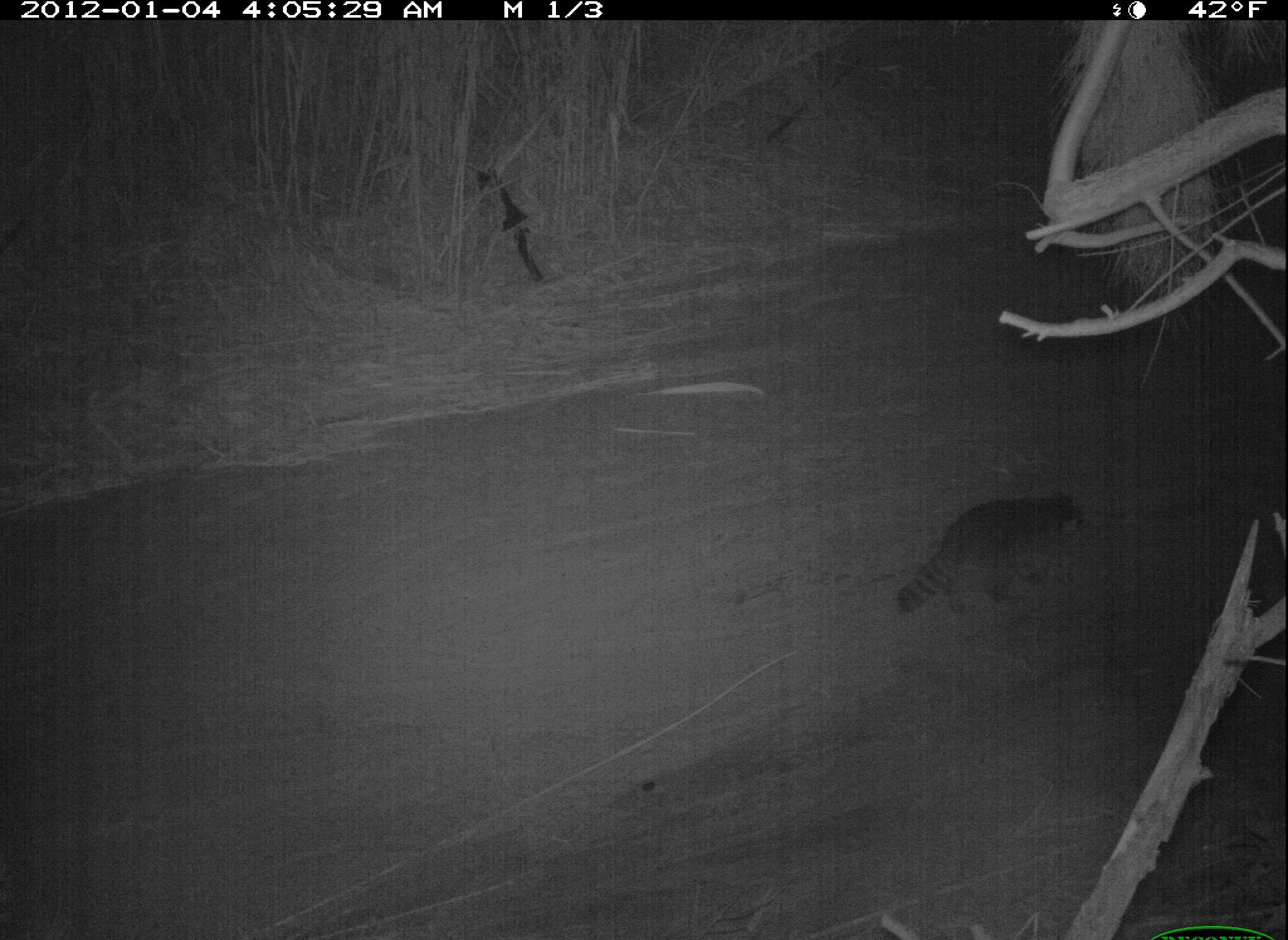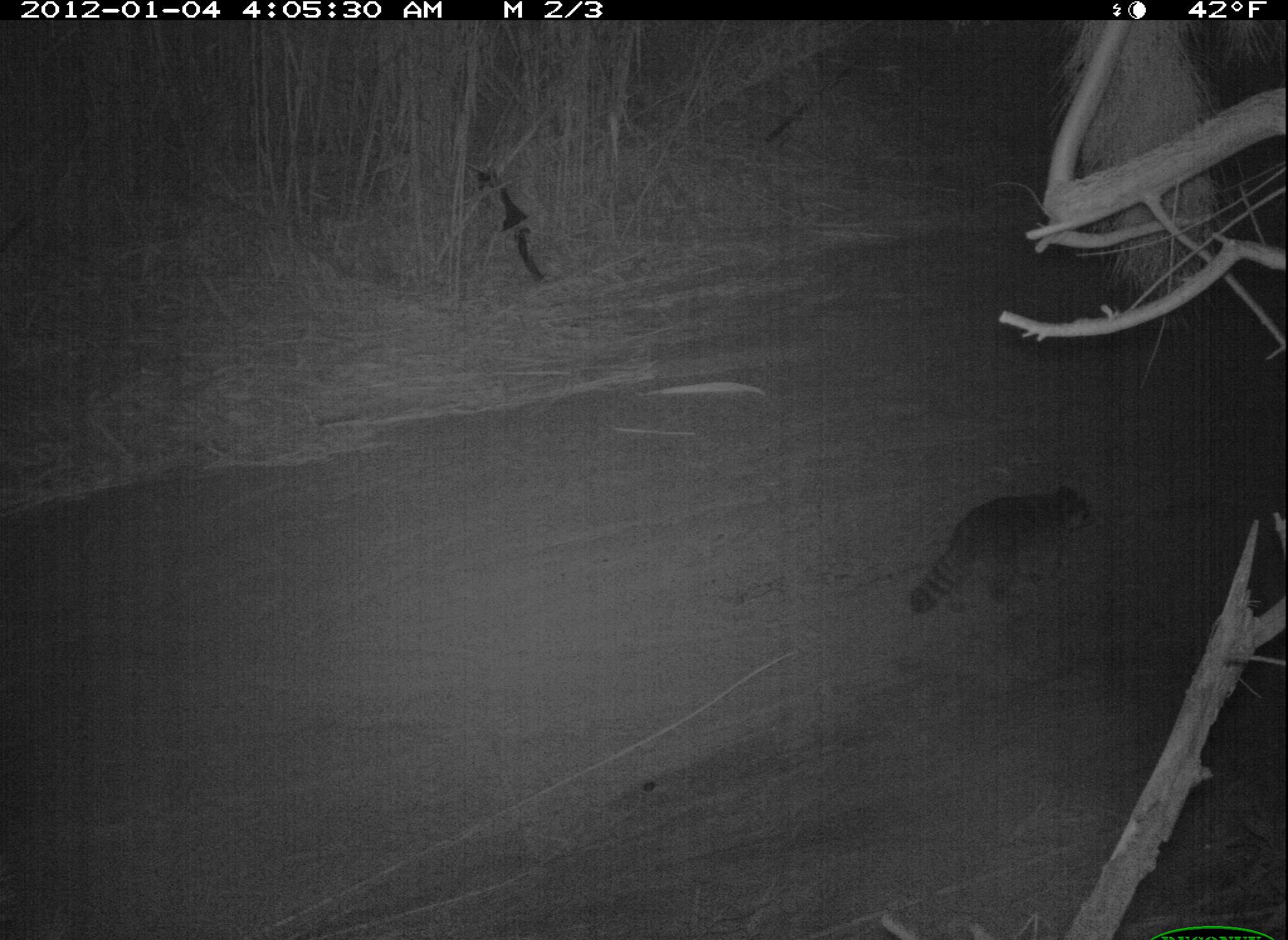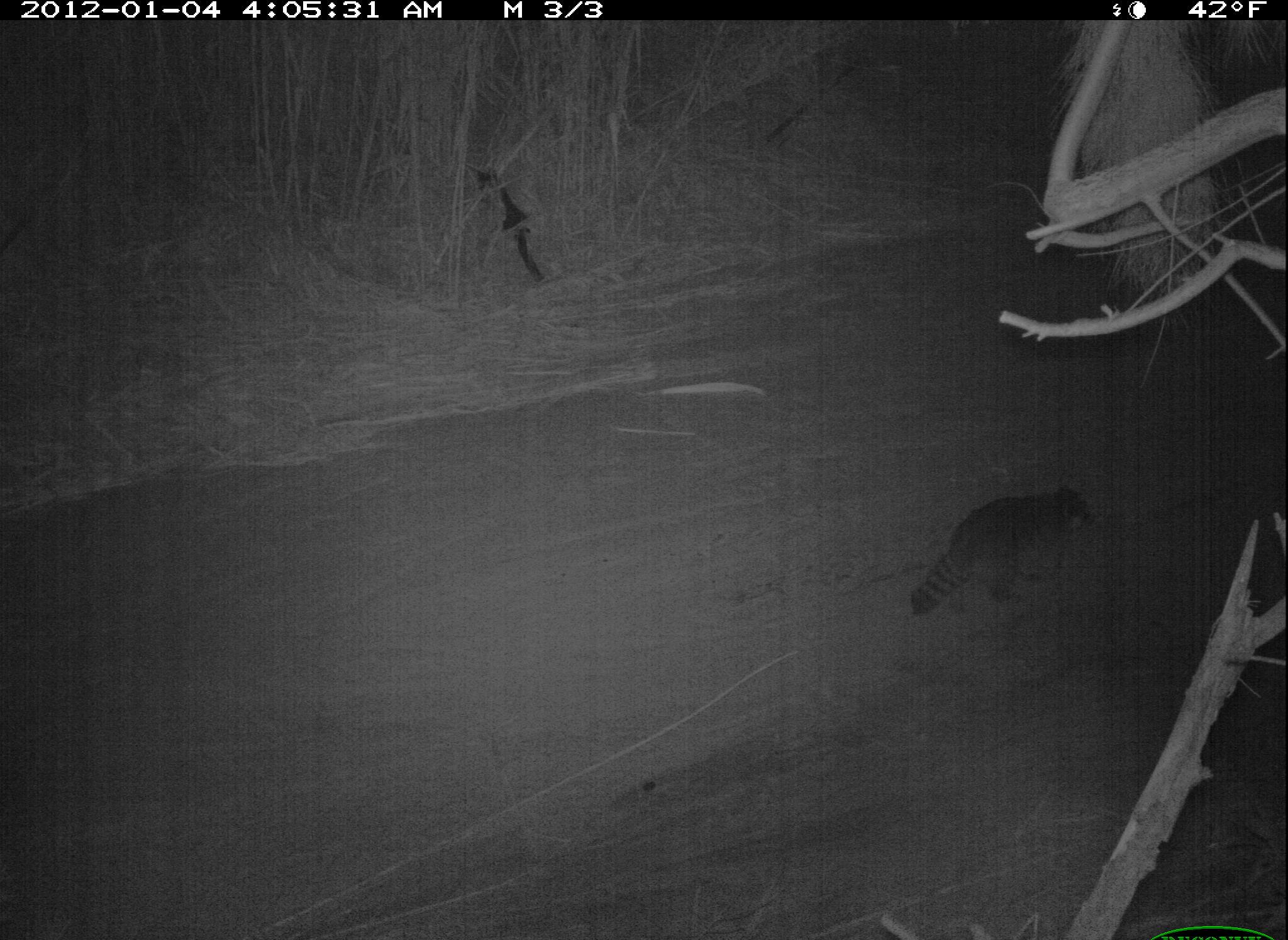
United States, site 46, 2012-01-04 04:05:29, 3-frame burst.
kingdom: Animalia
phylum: Chordata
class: Mammalia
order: Carnivora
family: Procyonidae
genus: Procyon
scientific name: Procyon lotor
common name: raccoon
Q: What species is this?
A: Raccoon (Procyon lotor).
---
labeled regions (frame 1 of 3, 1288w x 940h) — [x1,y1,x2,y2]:
raccoon: [890,475,1098,622]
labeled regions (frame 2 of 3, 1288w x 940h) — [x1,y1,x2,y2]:
raccoon: [910,472,1109,639]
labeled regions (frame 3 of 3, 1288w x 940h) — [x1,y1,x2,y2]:
raccoon: [900,472,1108,633]